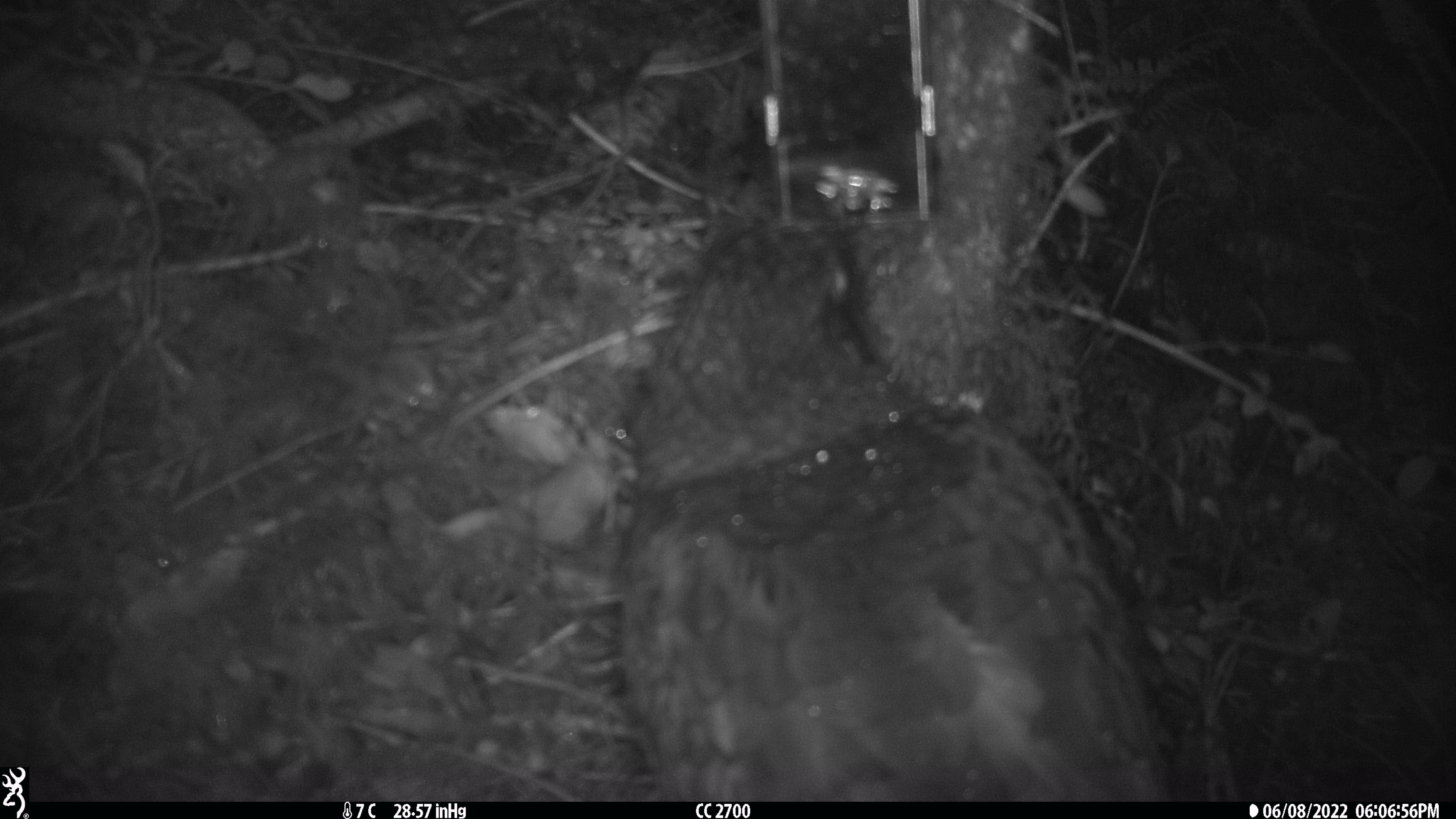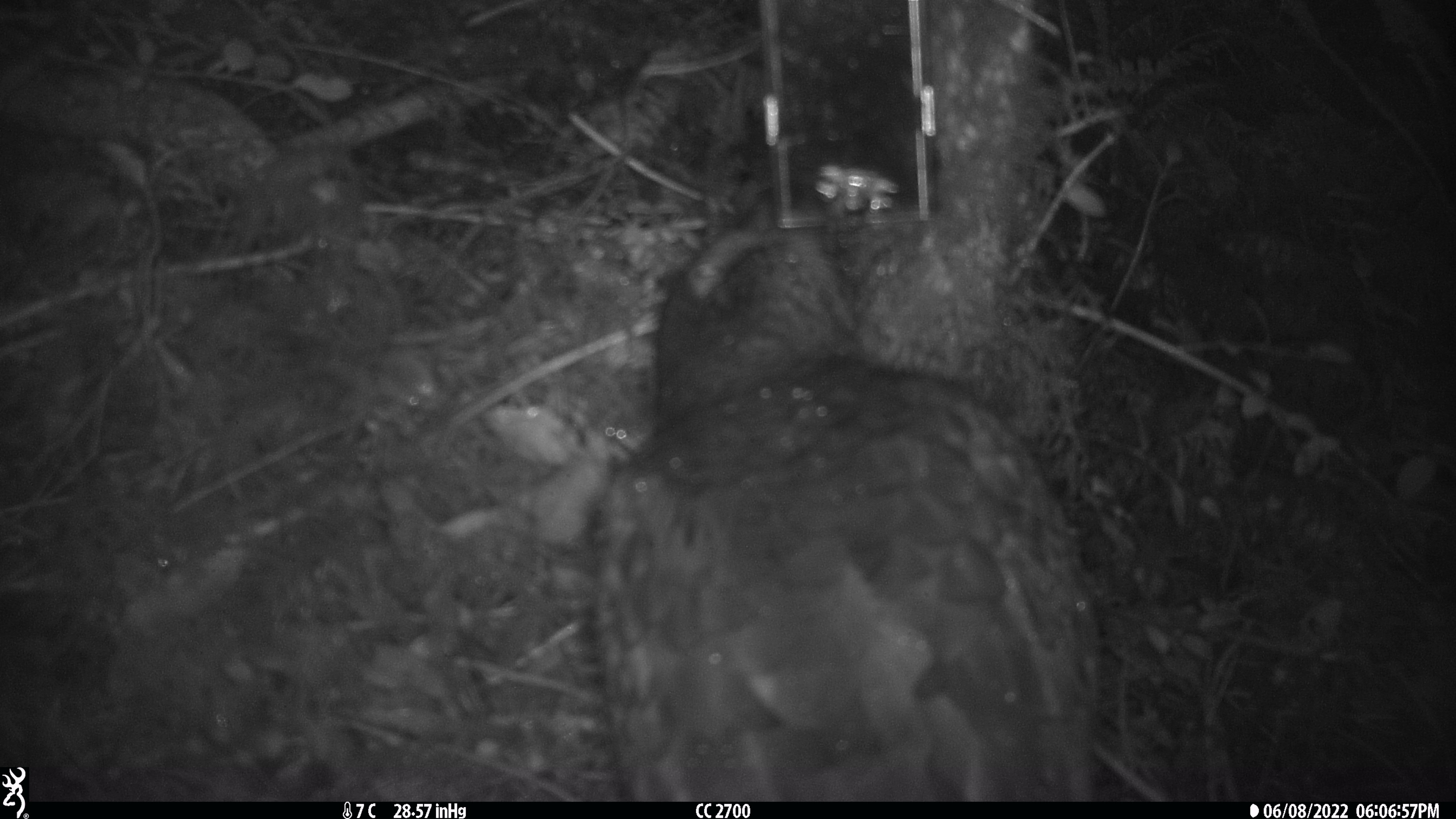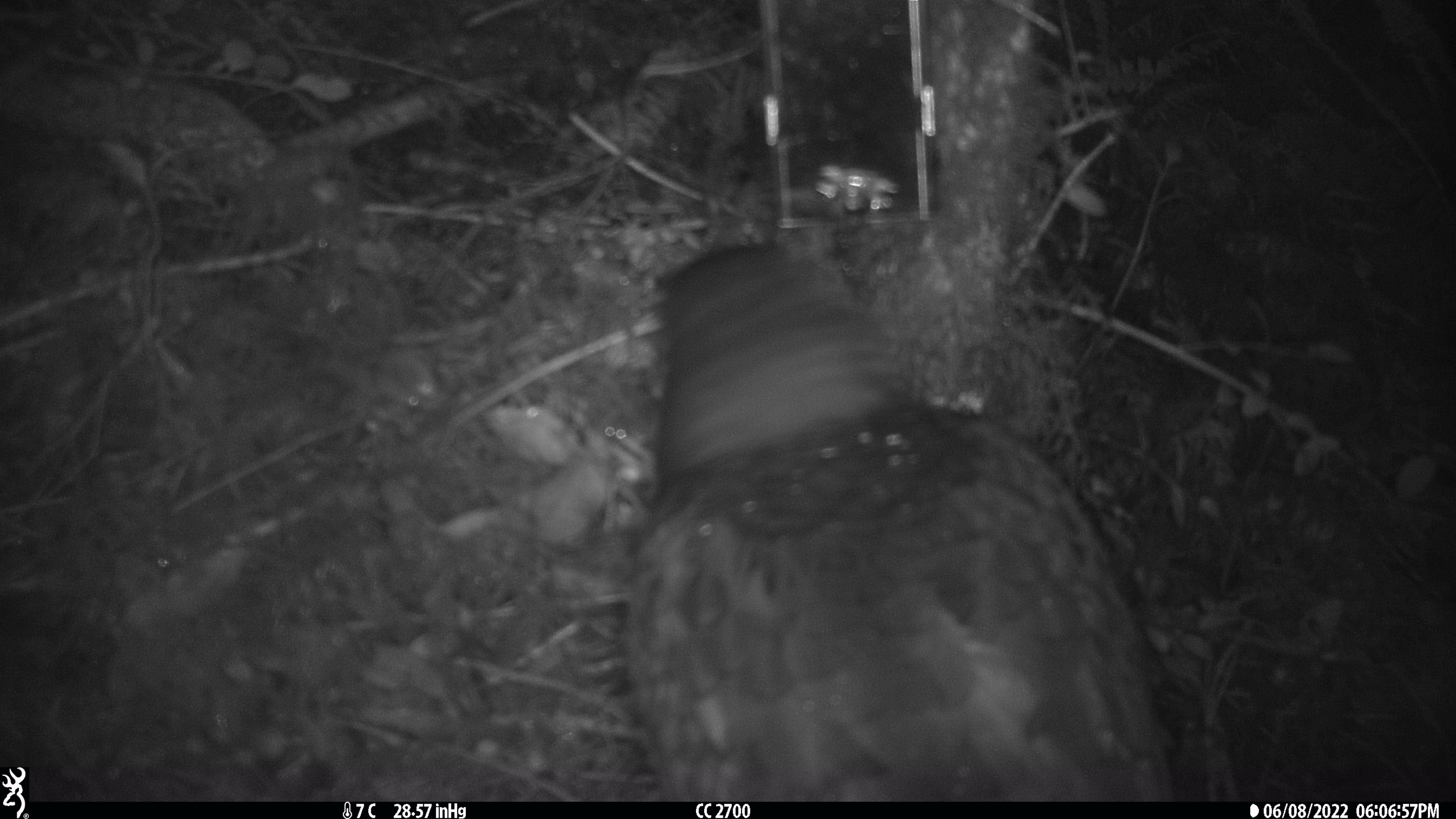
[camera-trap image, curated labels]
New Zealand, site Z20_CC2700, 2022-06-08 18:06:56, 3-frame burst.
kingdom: Animalia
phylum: Chordata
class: Aves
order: Psittaciformes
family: Strigopidae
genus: Nestor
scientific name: Nestor notabilis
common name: kea